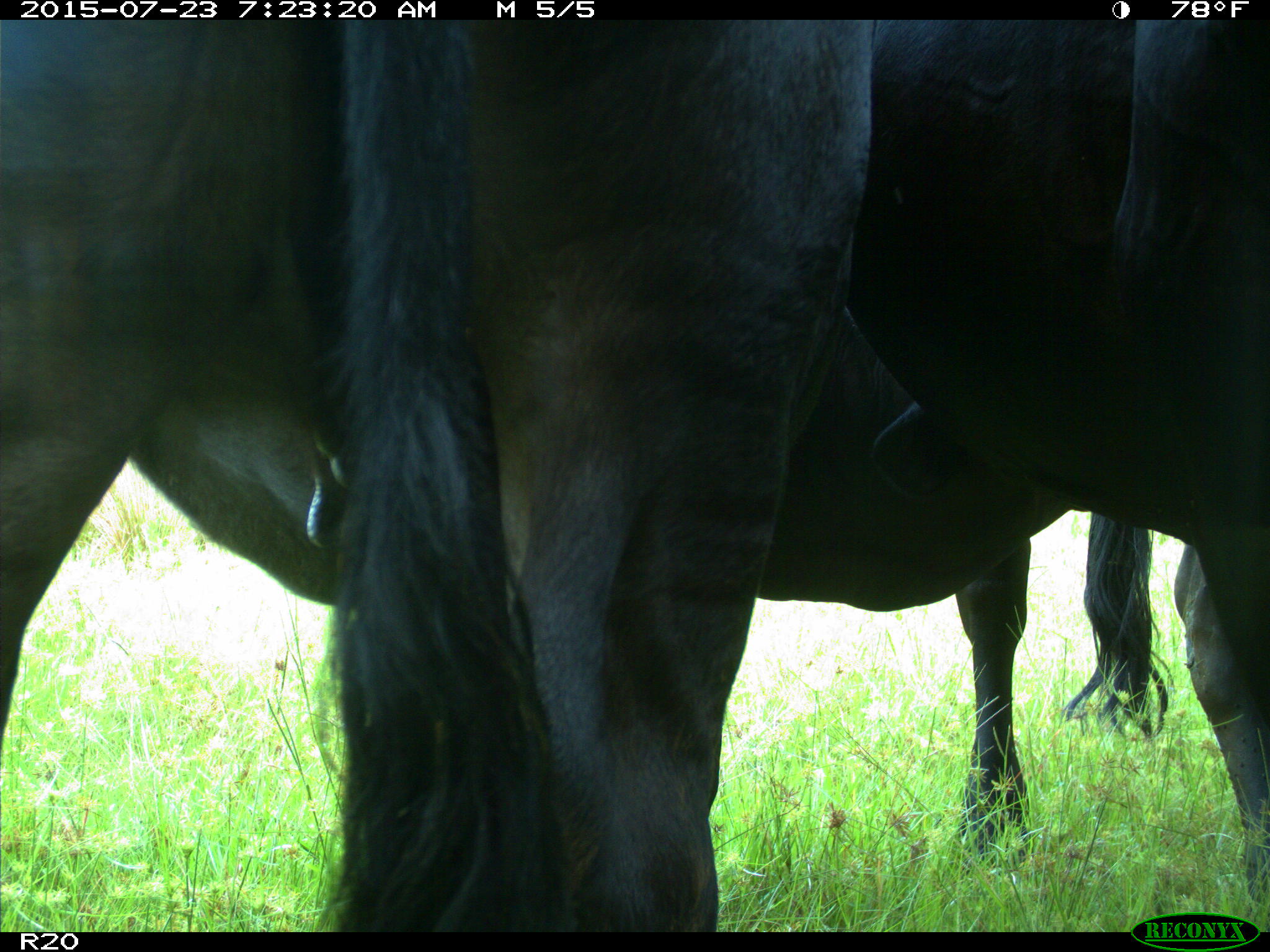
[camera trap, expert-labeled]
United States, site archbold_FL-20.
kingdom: Animalia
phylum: Chordata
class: Mammalia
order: Artiodactyla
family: Bovidae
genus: Bos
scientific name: Bos taurus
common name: domestic cow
Bos taurus (domestic cow).